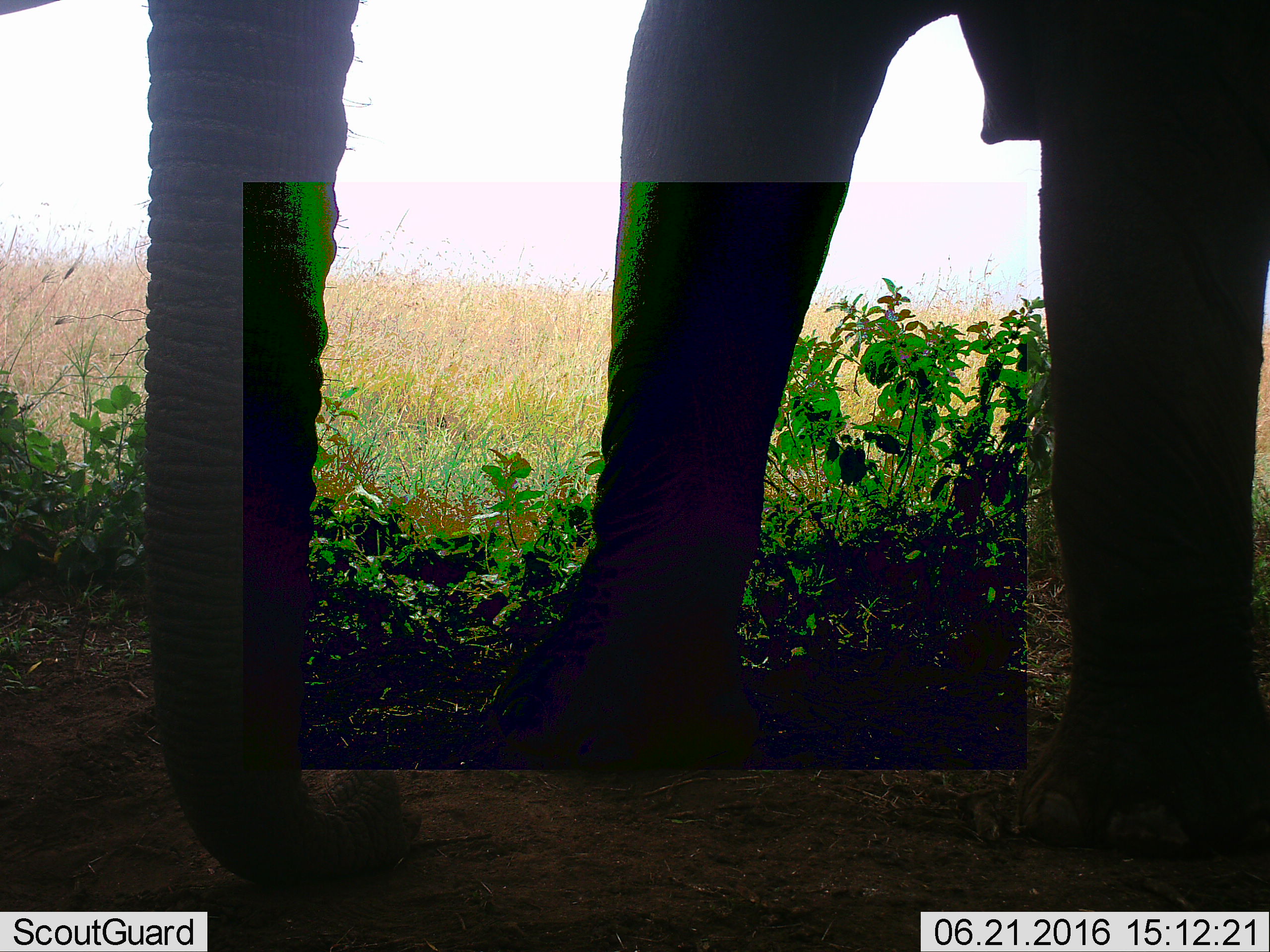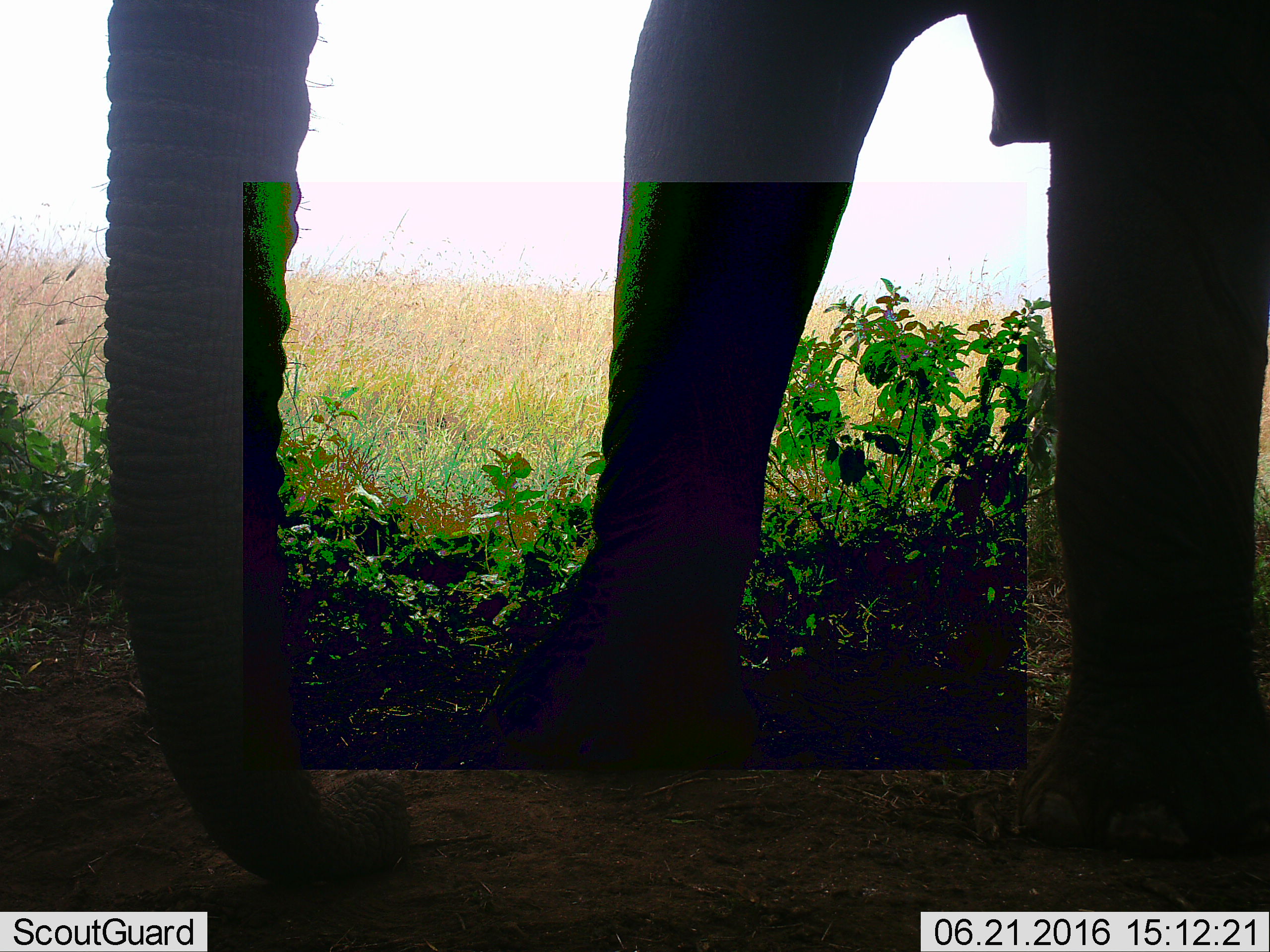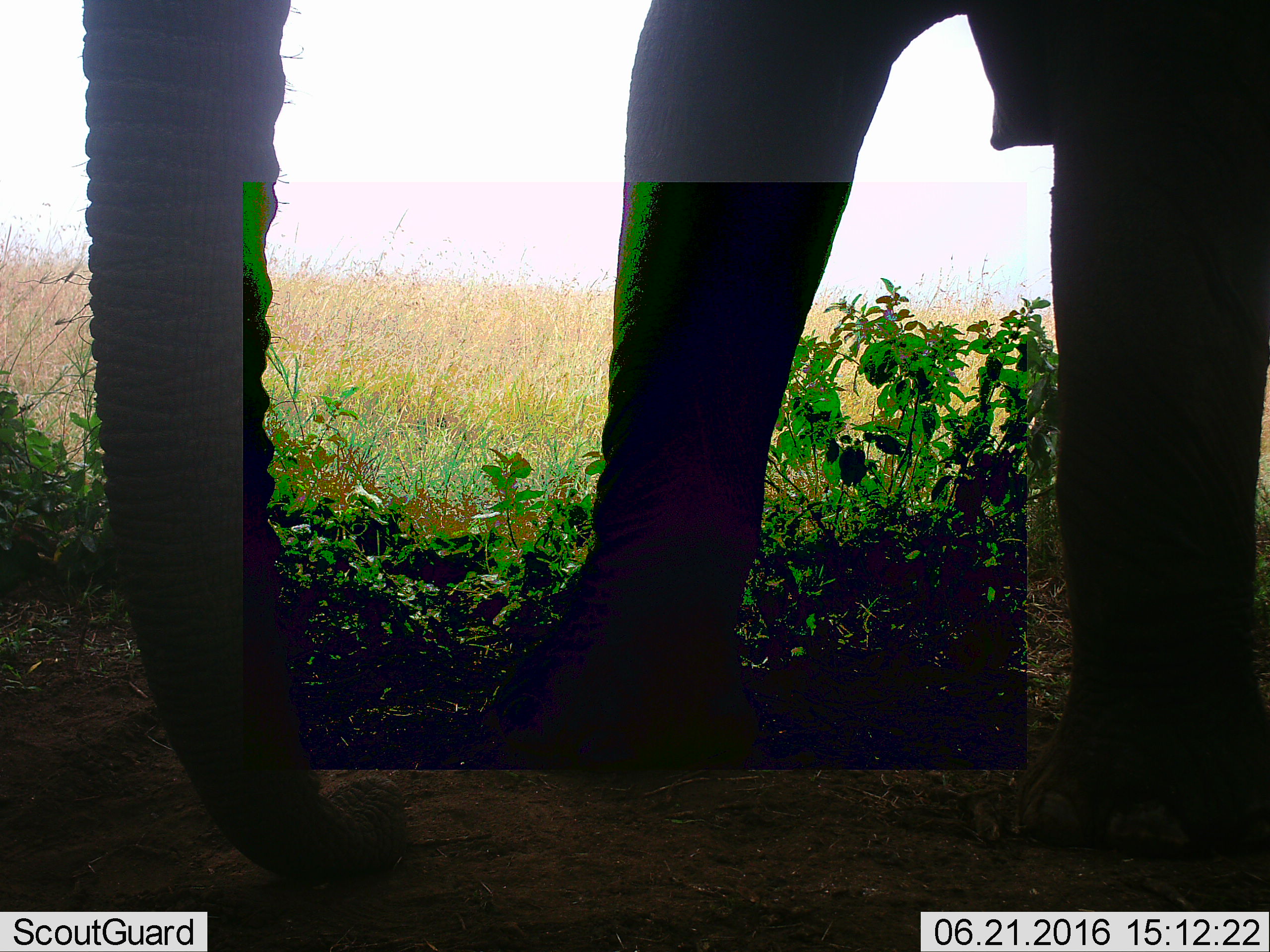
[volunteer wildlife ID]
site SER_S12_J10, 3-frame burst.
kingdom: Animalia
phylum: Chordata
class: Mammalia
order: Proboscidea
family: Elephantidae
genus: Loxodonta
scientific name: Loxodonta africana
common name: african bush elephant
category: elephant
Elephant (african bush elephant) (Loxodonta africana), count 1. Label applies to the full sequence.